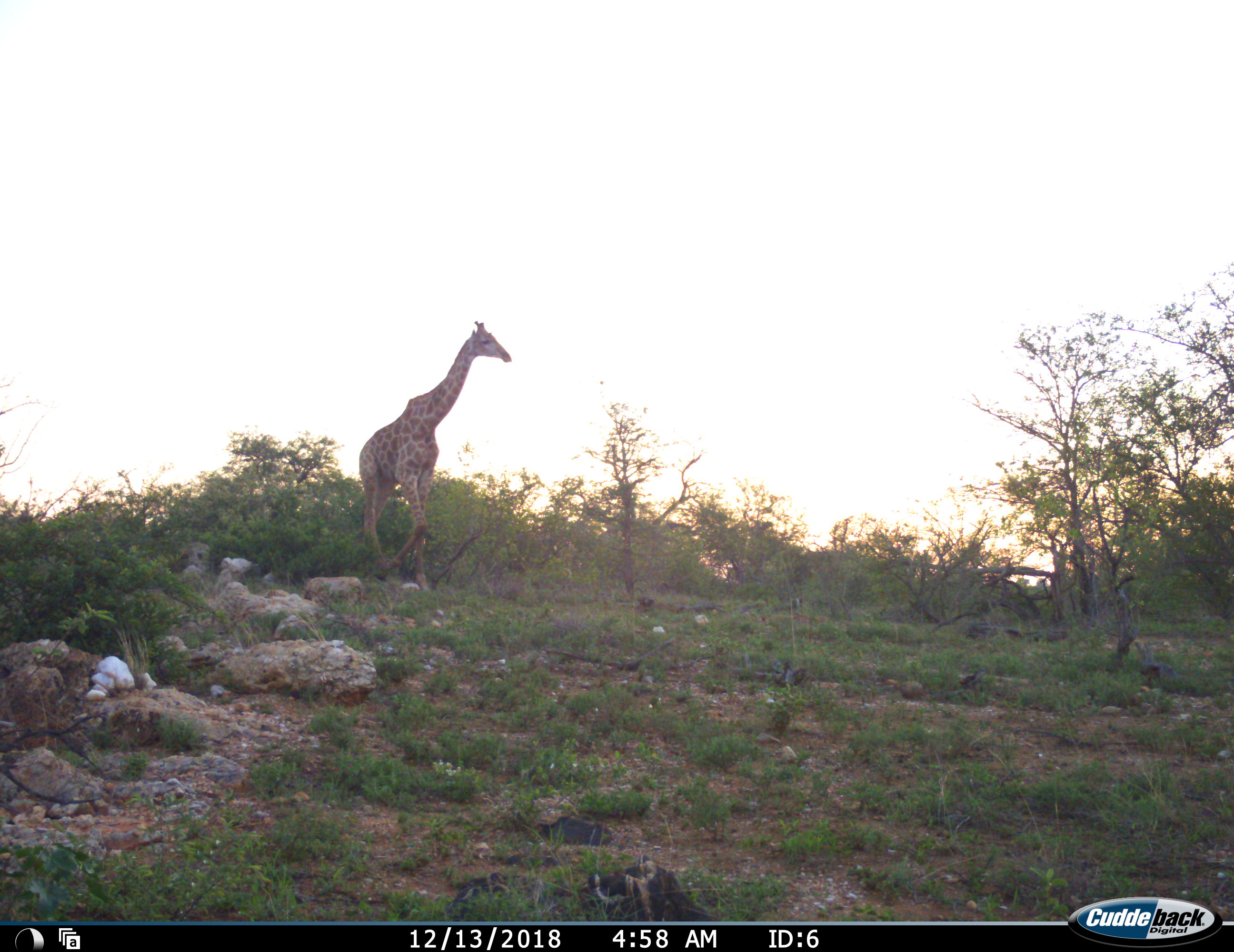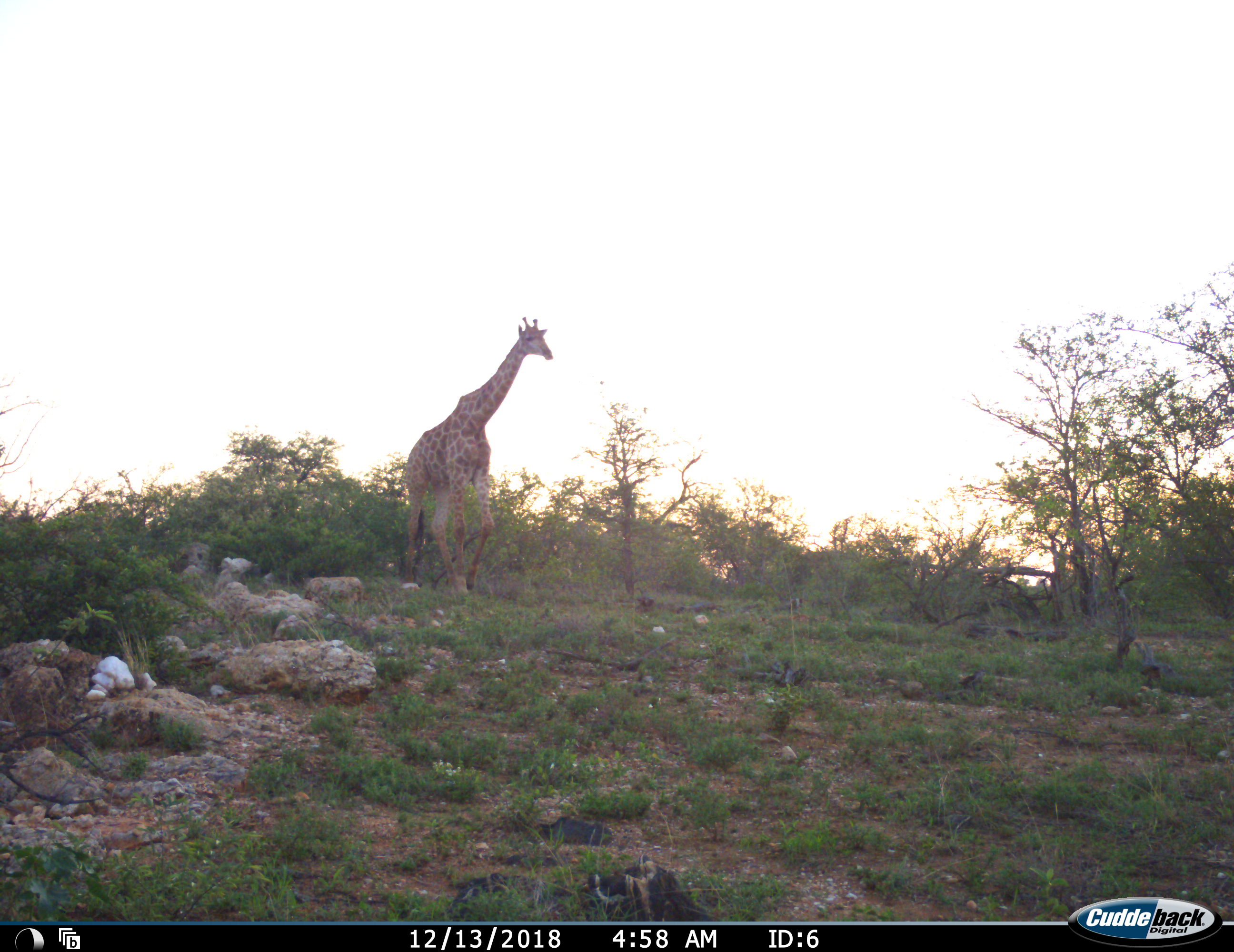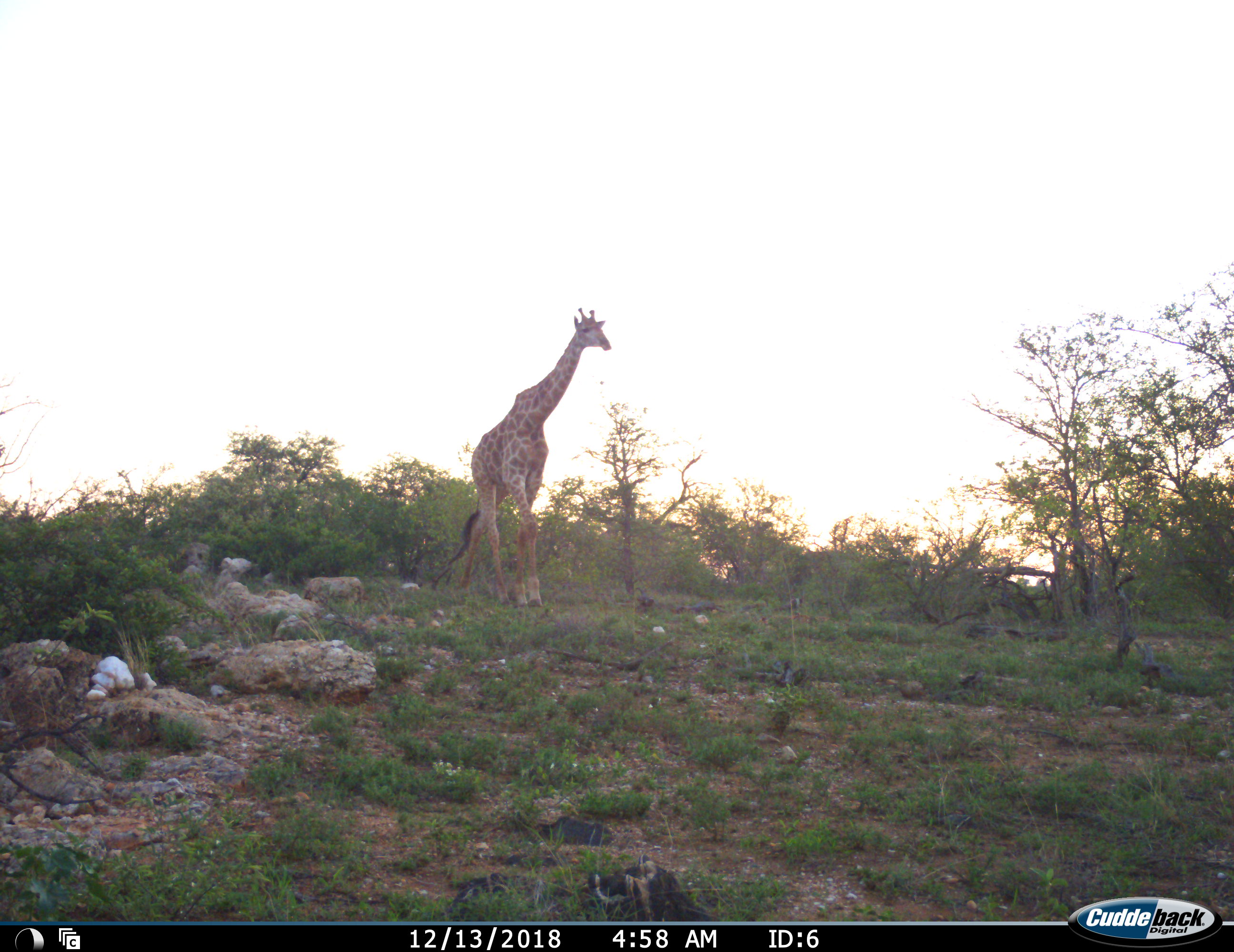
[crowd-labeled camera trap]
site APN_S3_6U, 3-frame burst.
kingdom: Animalia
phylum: Chordata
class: Mammalia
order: Artiodactyla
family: Giraffidae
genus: Giraffa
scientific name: Giraffa camelopardalis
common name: giraffe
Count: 1.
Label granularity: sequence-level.